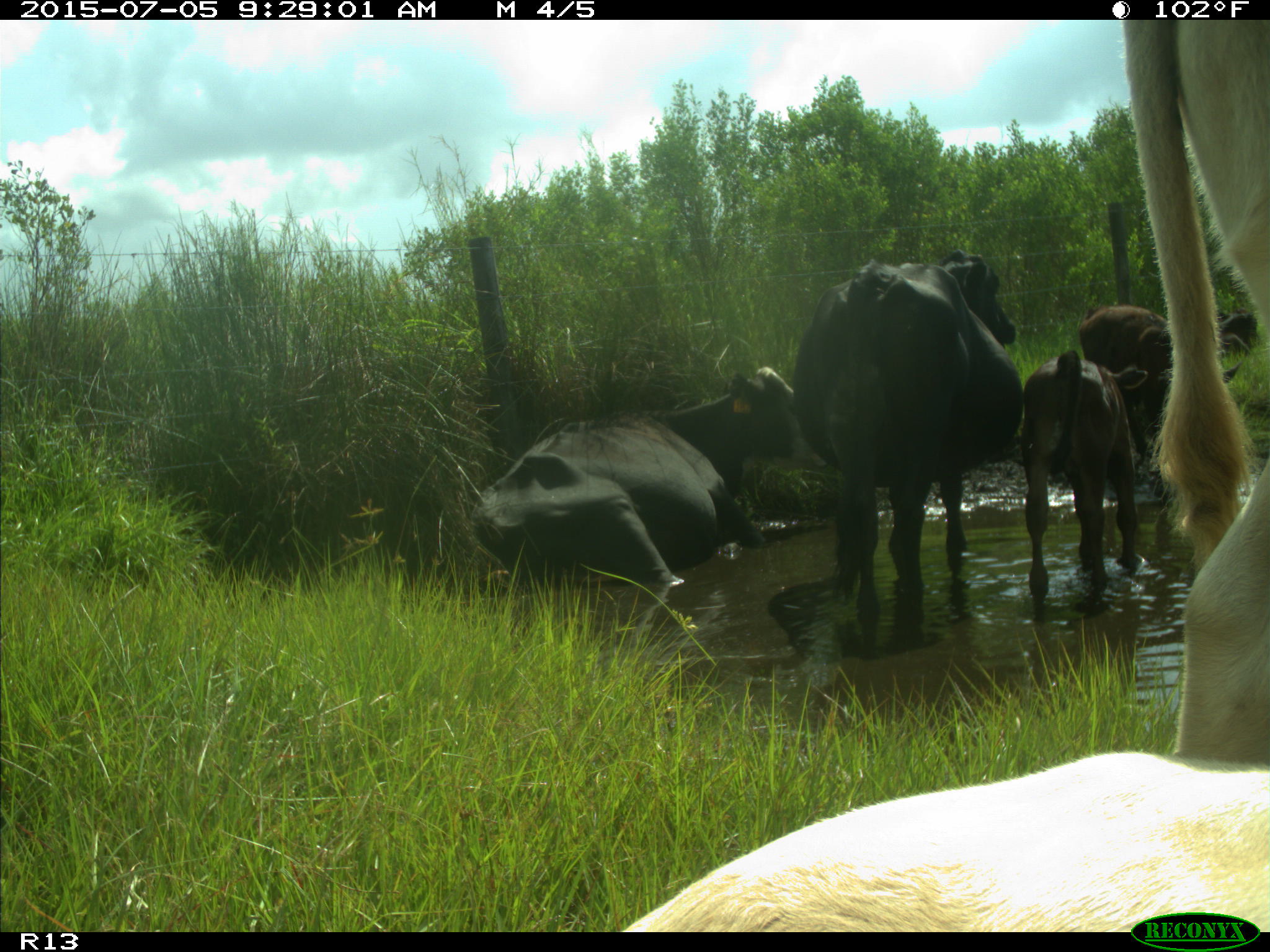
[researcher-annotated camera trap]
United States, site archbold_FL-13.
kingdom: Animalia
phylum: Chordata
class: Mammalia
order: Artiodactyla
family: Bovidae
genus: Bos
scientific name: Bos taurus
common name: domestic cow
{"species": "Bos taurus (domestic cow)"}